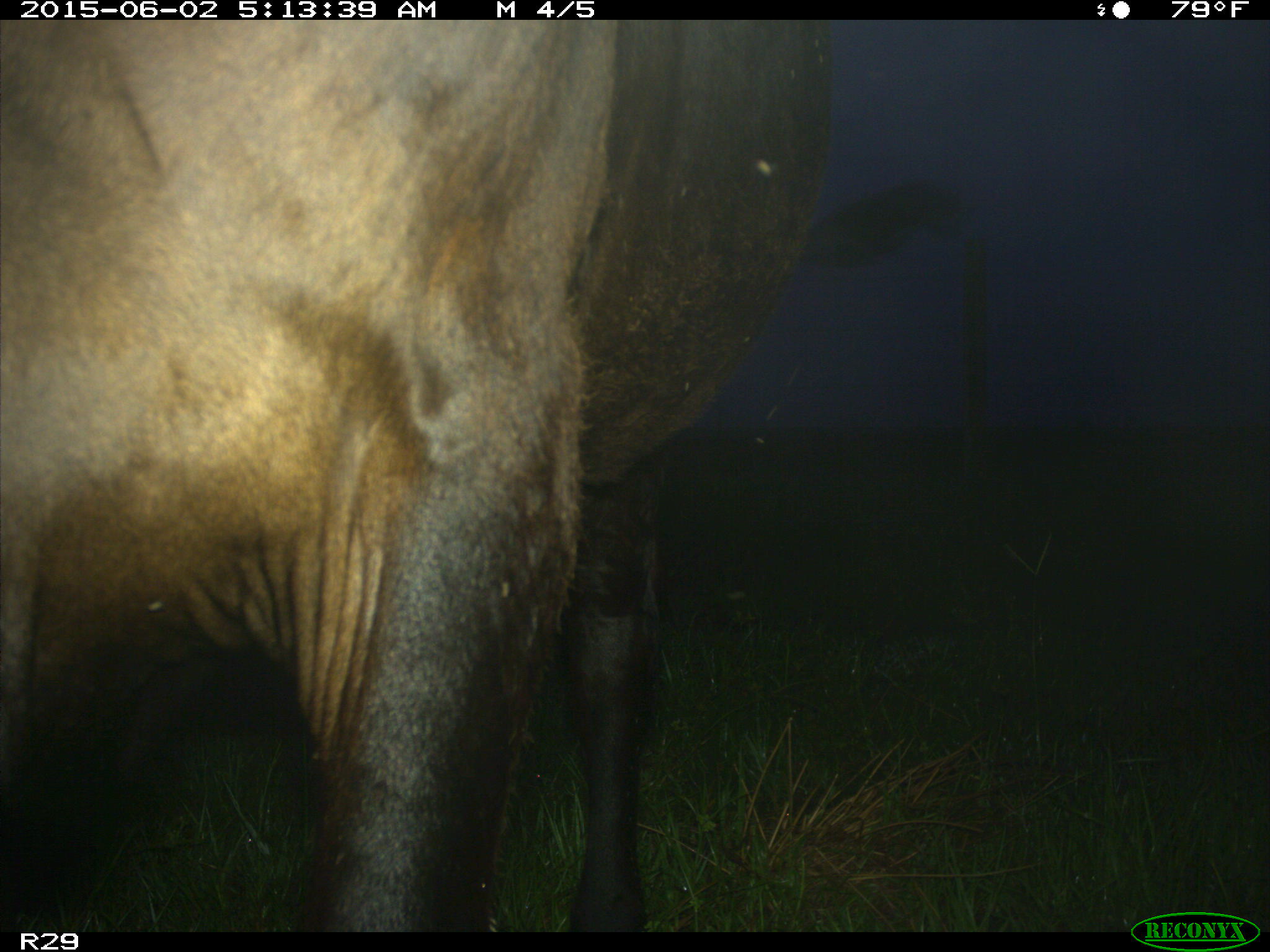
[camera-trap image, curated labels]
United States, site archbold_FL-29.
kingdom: Animalia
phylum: Chordata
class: Mammalia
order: Artiodactyla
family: Bovidae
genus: Bos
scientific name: Bos taurus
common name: domestic cow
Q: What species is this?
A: Bos taurus (domestic cow).